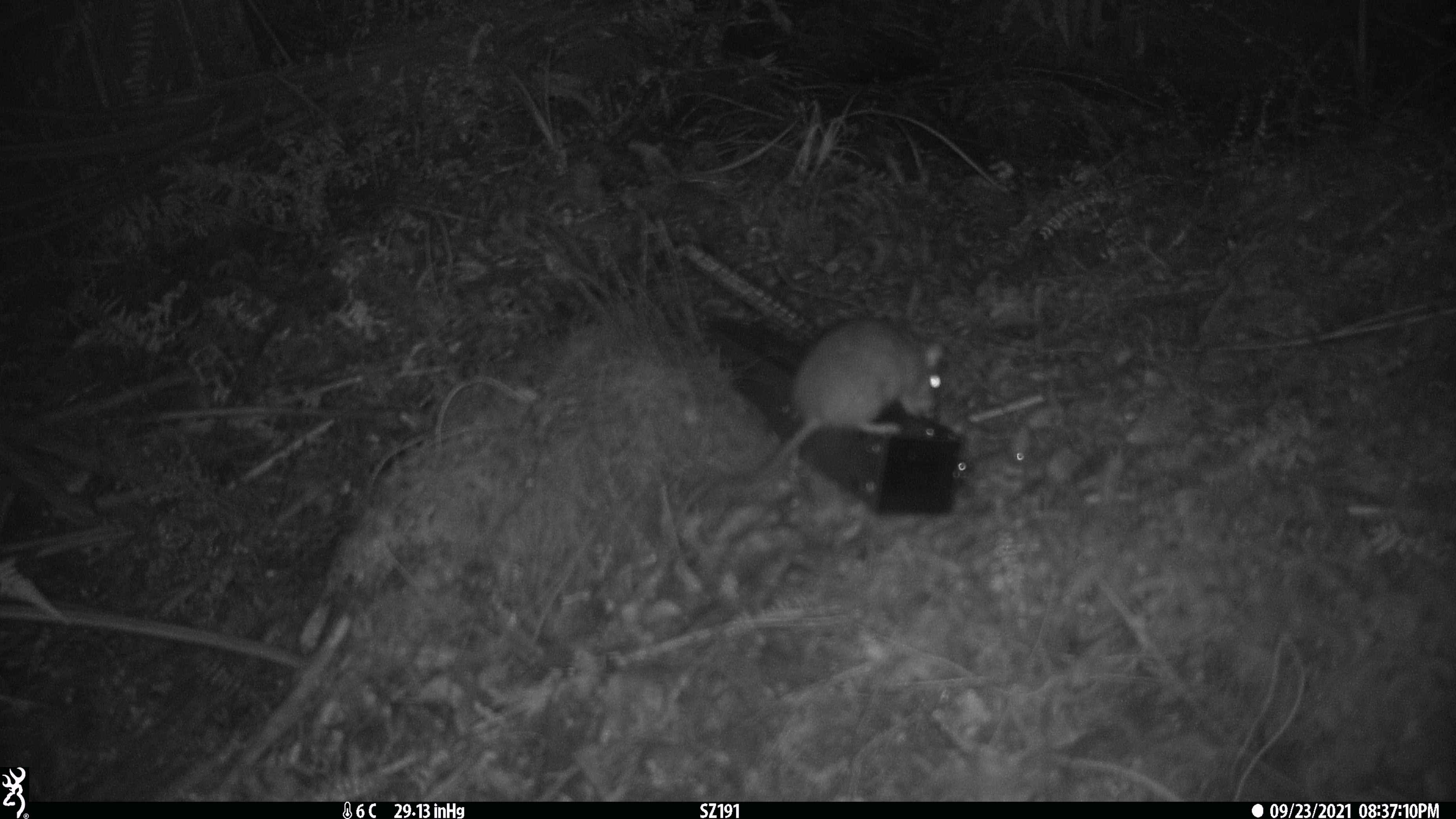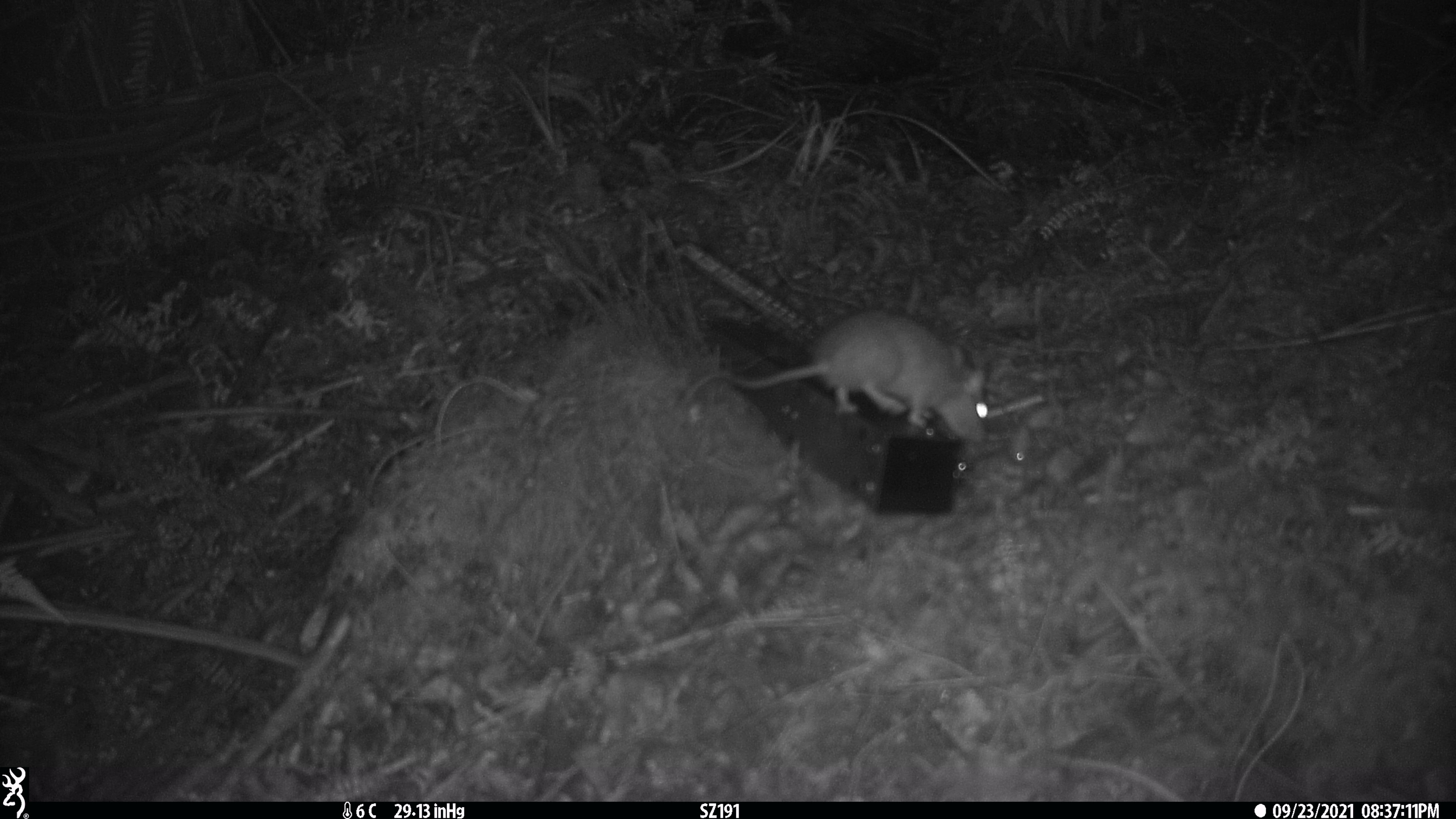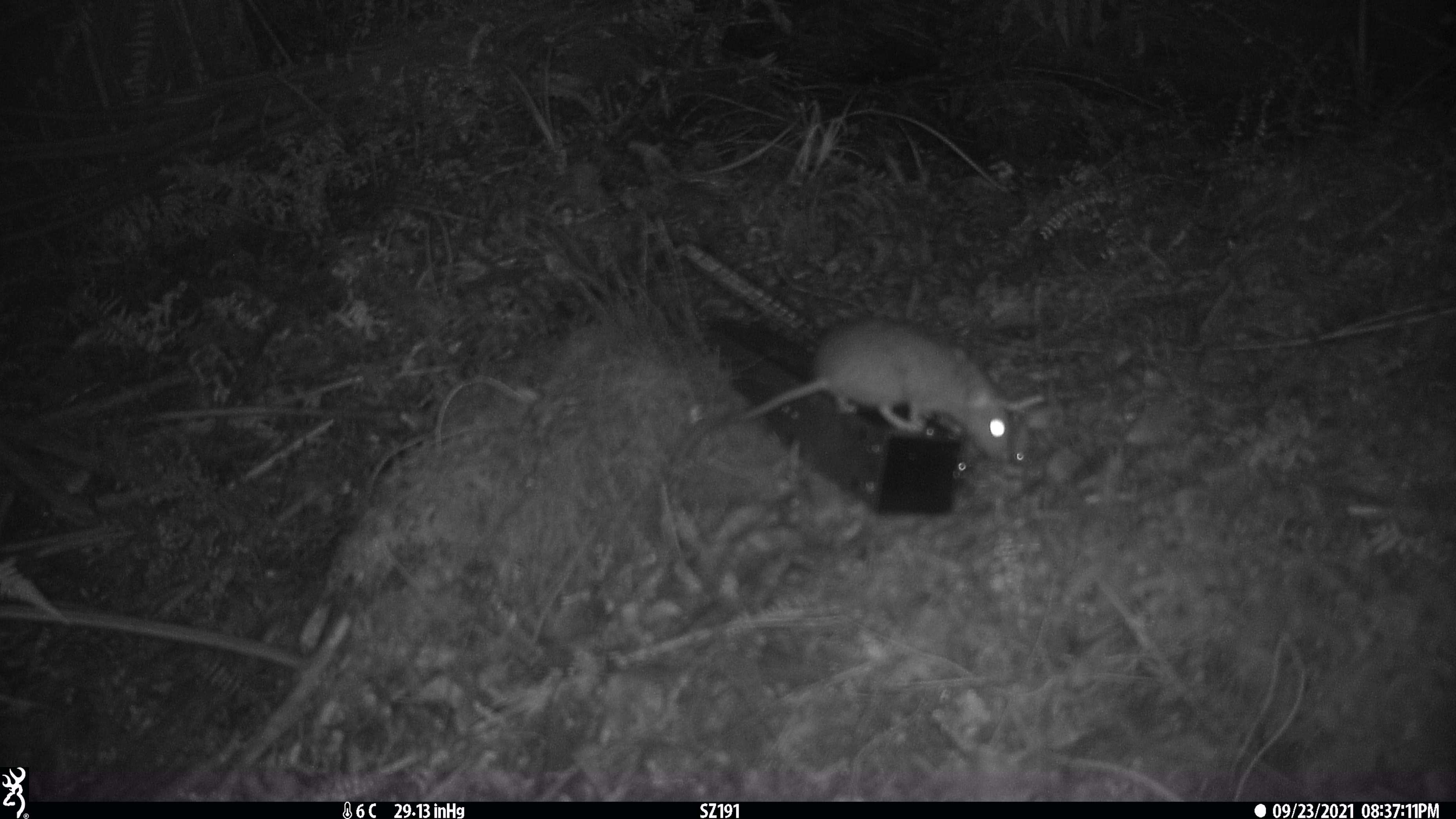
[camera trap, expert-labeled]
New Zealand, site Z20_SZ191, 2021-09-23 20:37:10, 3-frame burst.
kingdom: Animalia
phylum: Chordata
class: Mammalia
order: Rodentia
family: Muridae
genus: Rattus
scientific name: Rattus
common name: rat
Rat (Rattus).